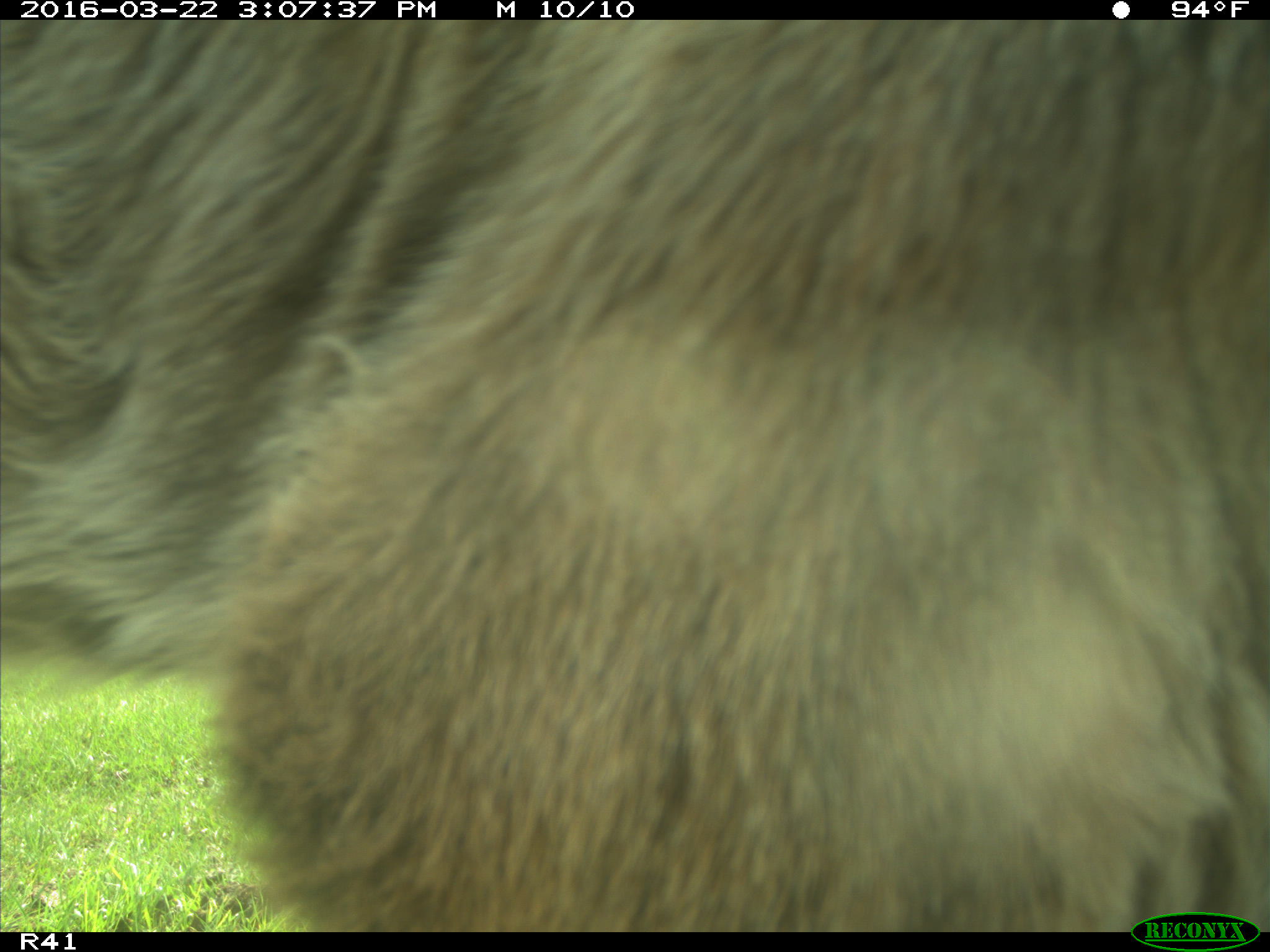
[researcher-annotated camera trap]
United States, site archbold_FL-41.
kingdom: Animalia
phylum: Chordata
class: Mammalia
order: Artiodactyla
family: Bovidae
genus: Bos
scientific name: Bos taurus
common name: domestic cow